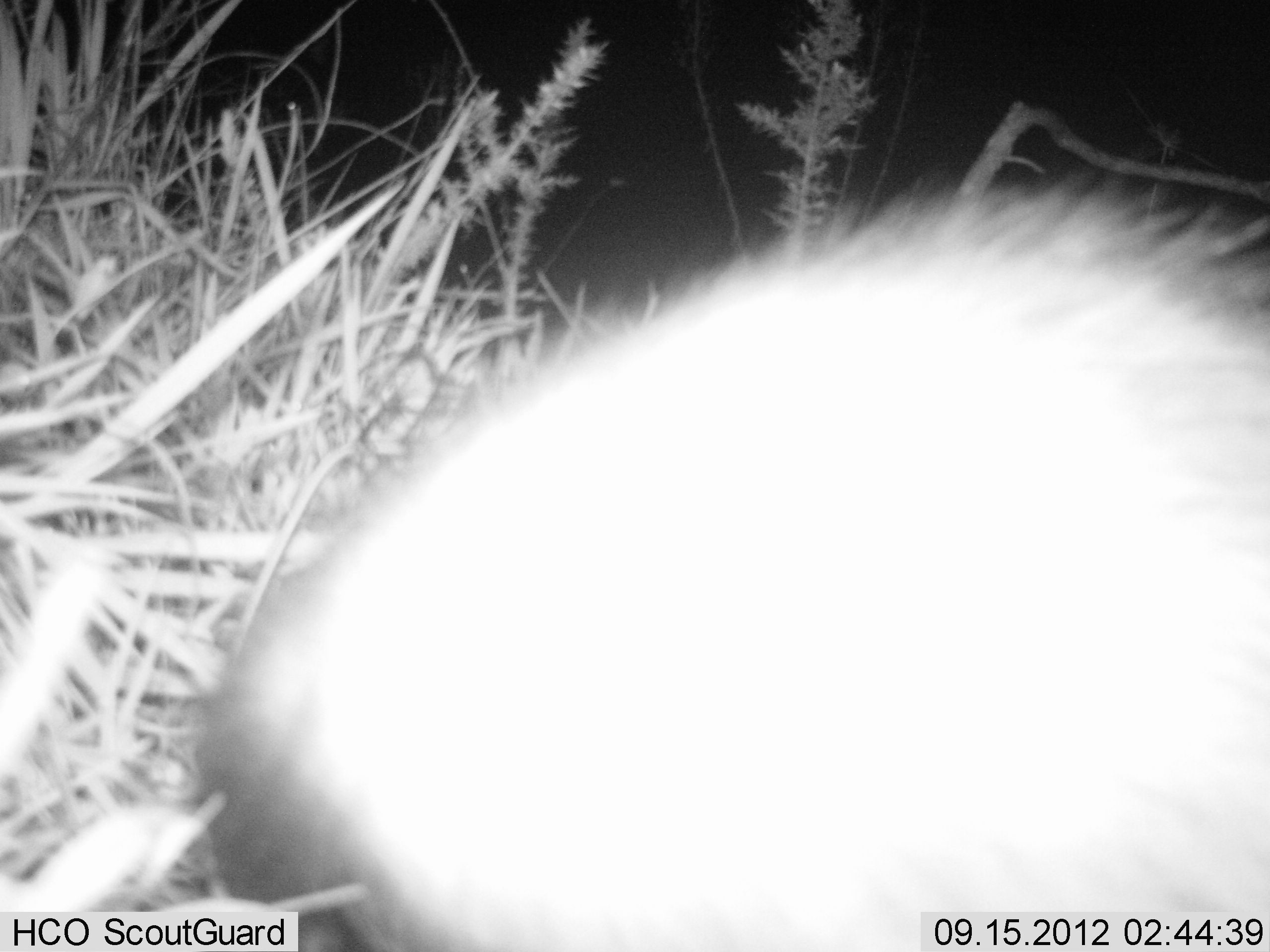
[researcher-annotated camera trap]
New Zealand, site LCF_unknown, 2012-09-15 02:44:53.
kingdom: Animalia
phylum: Chordata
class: Mammalia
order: Carnivora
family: Mustelidae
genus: Mustela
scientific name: Mustela furo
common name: ferret